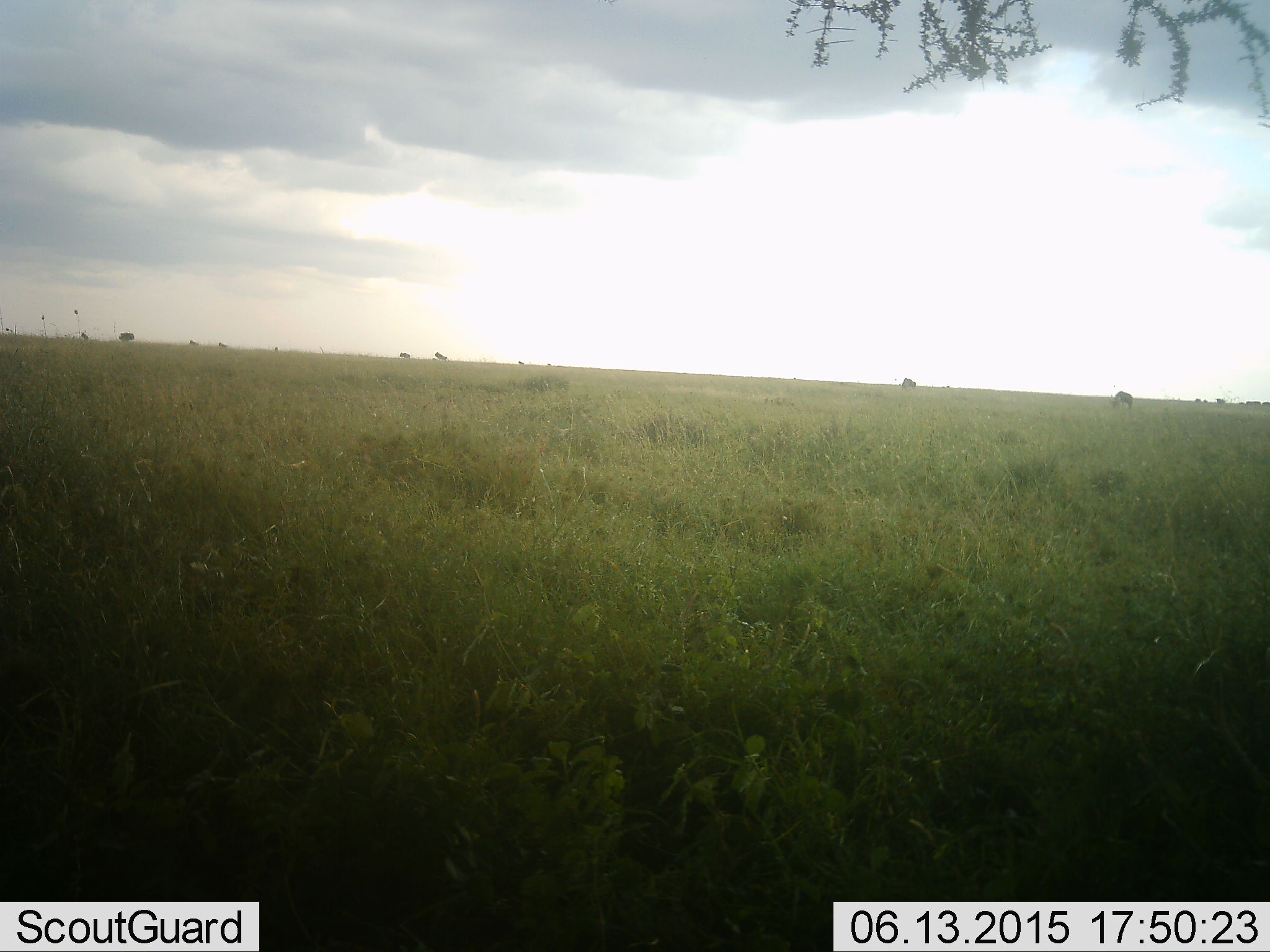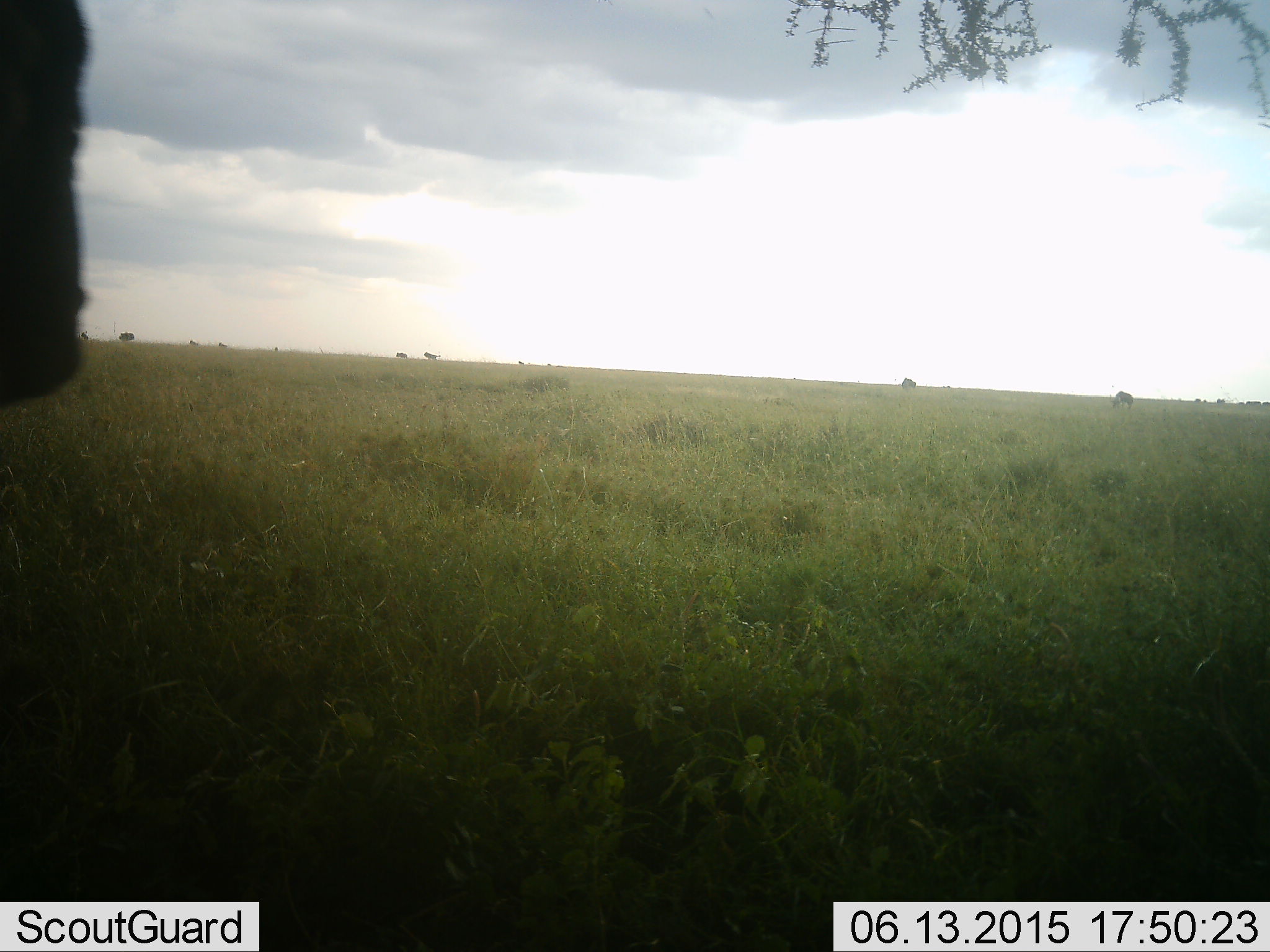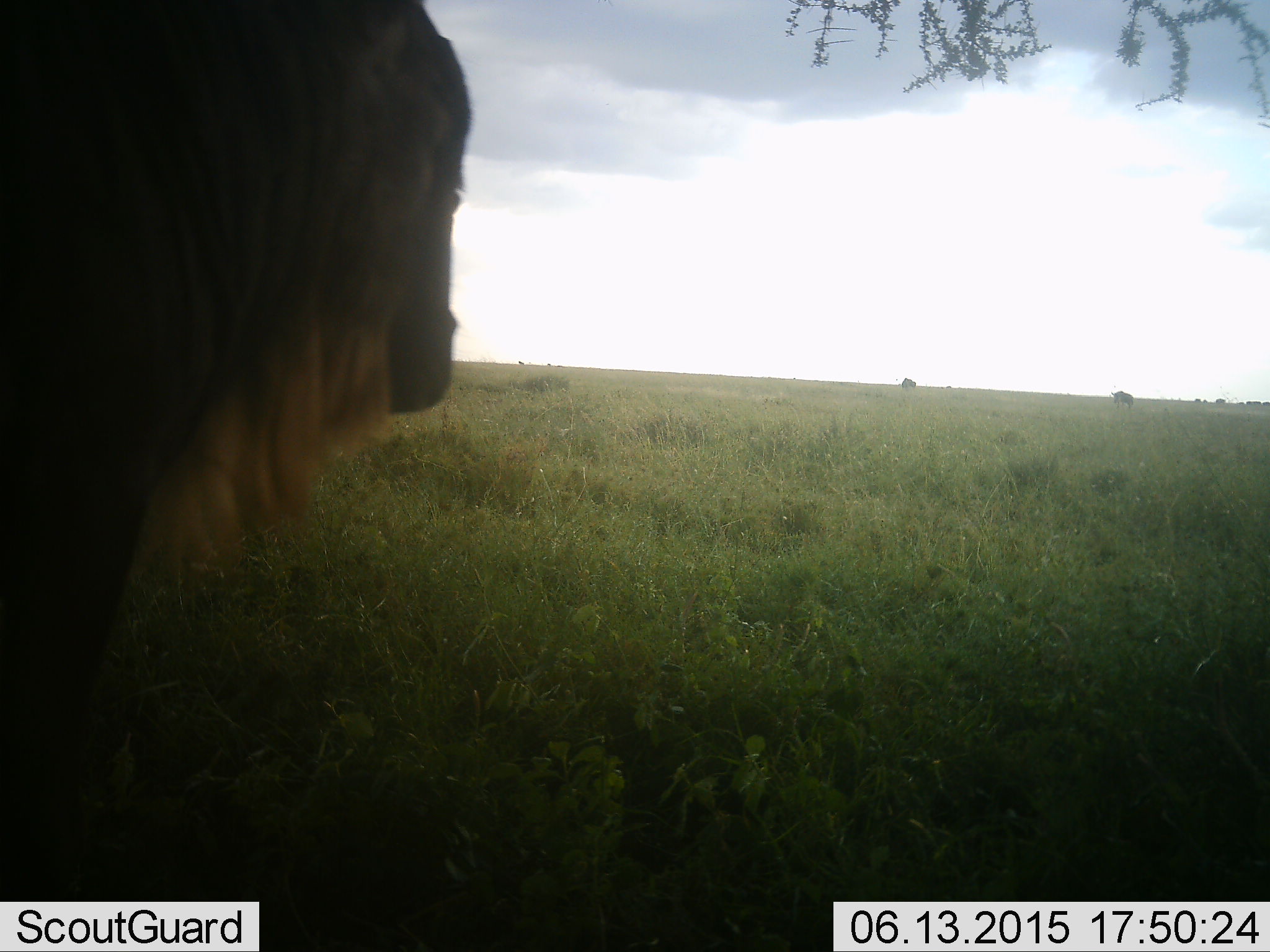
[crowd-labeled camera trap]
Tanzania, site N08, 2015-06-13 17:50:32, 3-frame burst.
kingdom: Animalia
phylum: Chordata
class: Mammalia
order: Artiodactyla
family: Bovidae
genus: Connochaetes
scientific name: Connochaetes taurinus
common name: blue wildebeest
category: wildebeest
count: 3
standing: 30%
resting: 0%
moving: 100%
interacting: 0%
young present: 0%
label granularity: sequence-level